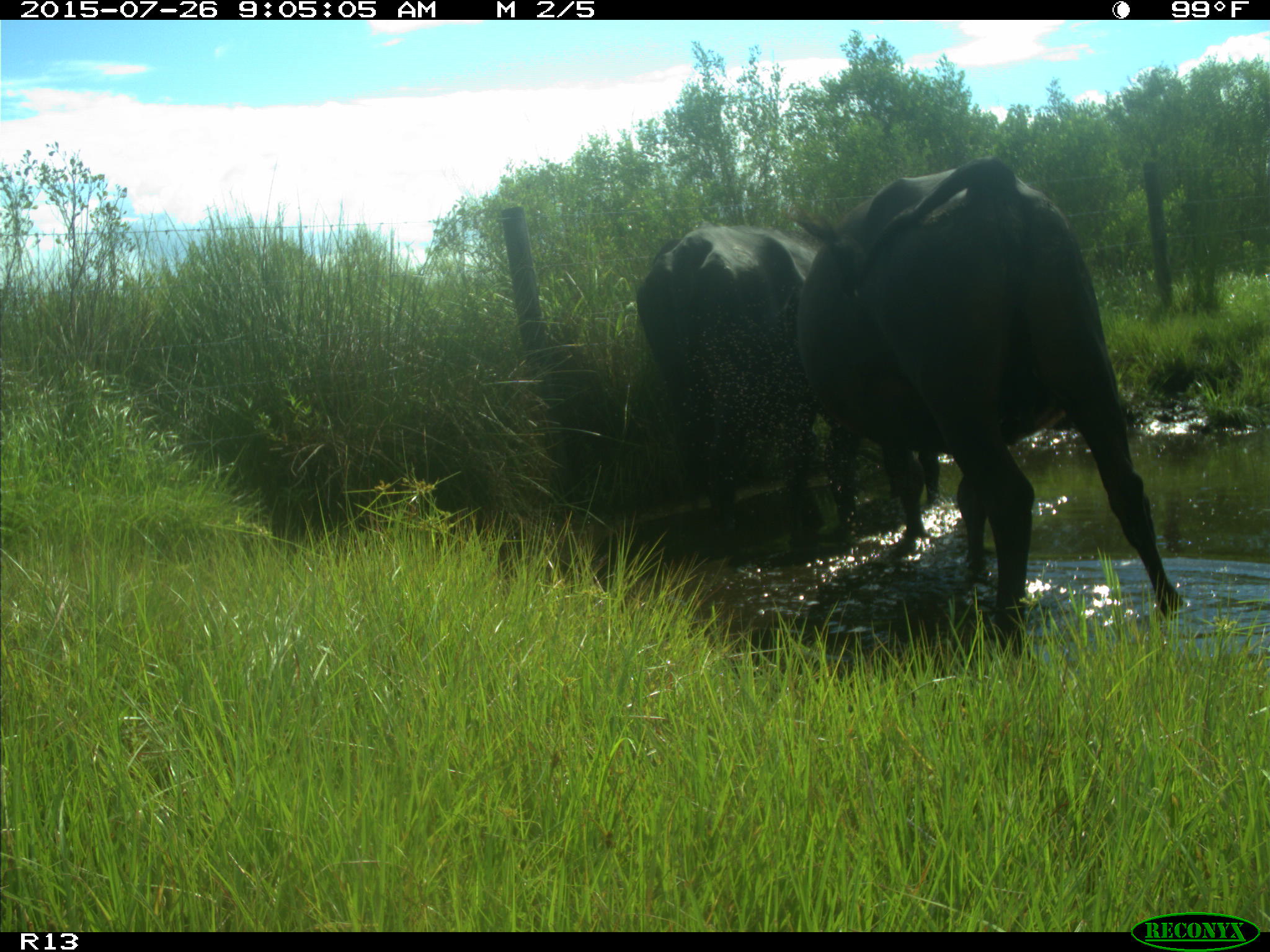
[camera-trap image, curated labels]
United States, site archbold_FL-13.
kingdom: Animalia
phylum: Chordata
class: Mammalia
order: Artiodactyla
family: Bovidae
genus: Bos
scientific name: Bos taurus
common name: domestic cow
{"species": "Bos taurus (domestic cow)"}